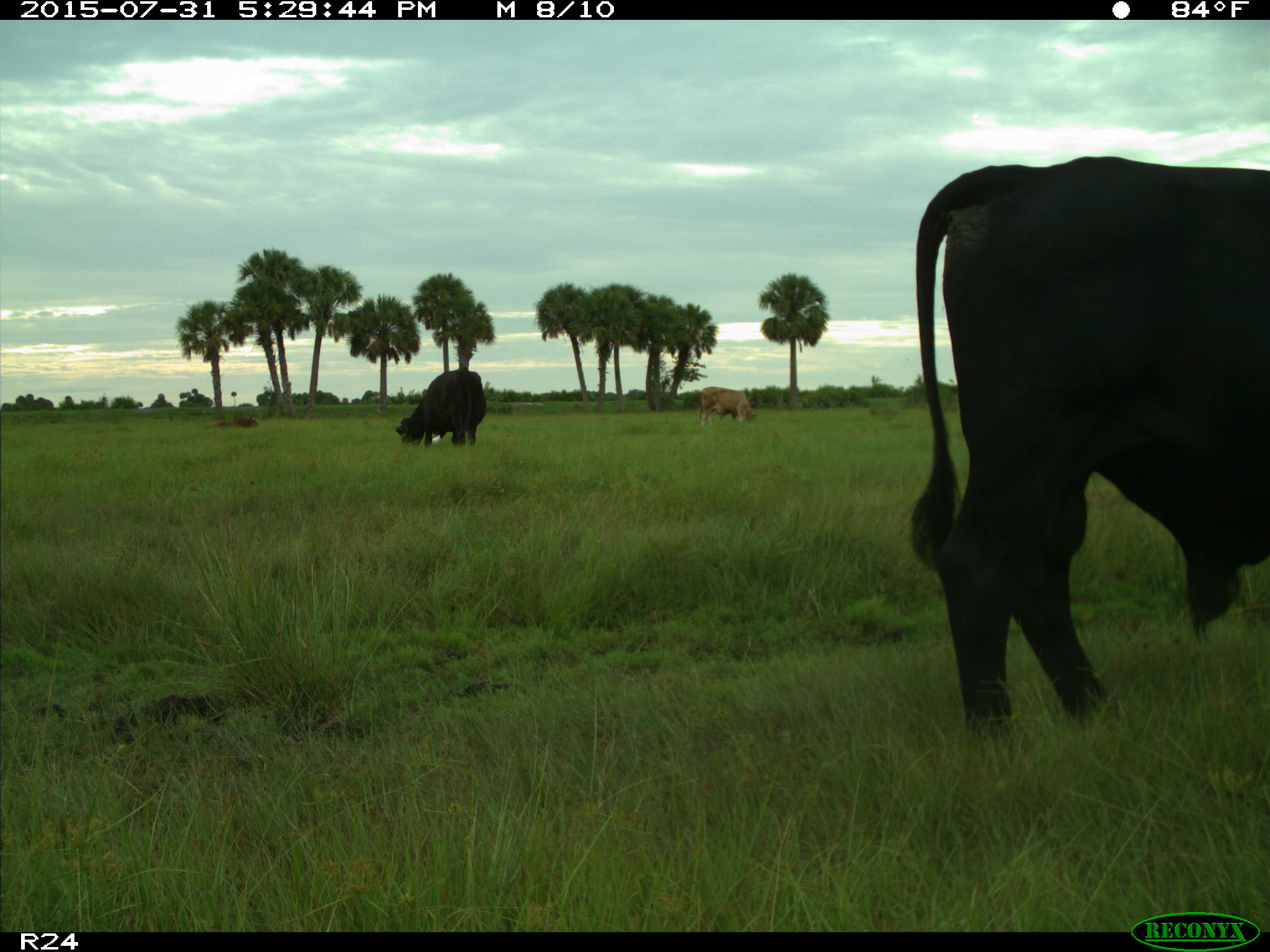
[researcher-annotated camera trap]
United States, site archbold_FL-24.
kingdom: Animalia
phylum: Chordata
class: Mammalia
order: Artiodactyla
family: Bovidae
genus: Bos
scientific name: Bos taurus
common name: domestic cow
Bos taurus (domestic cow).